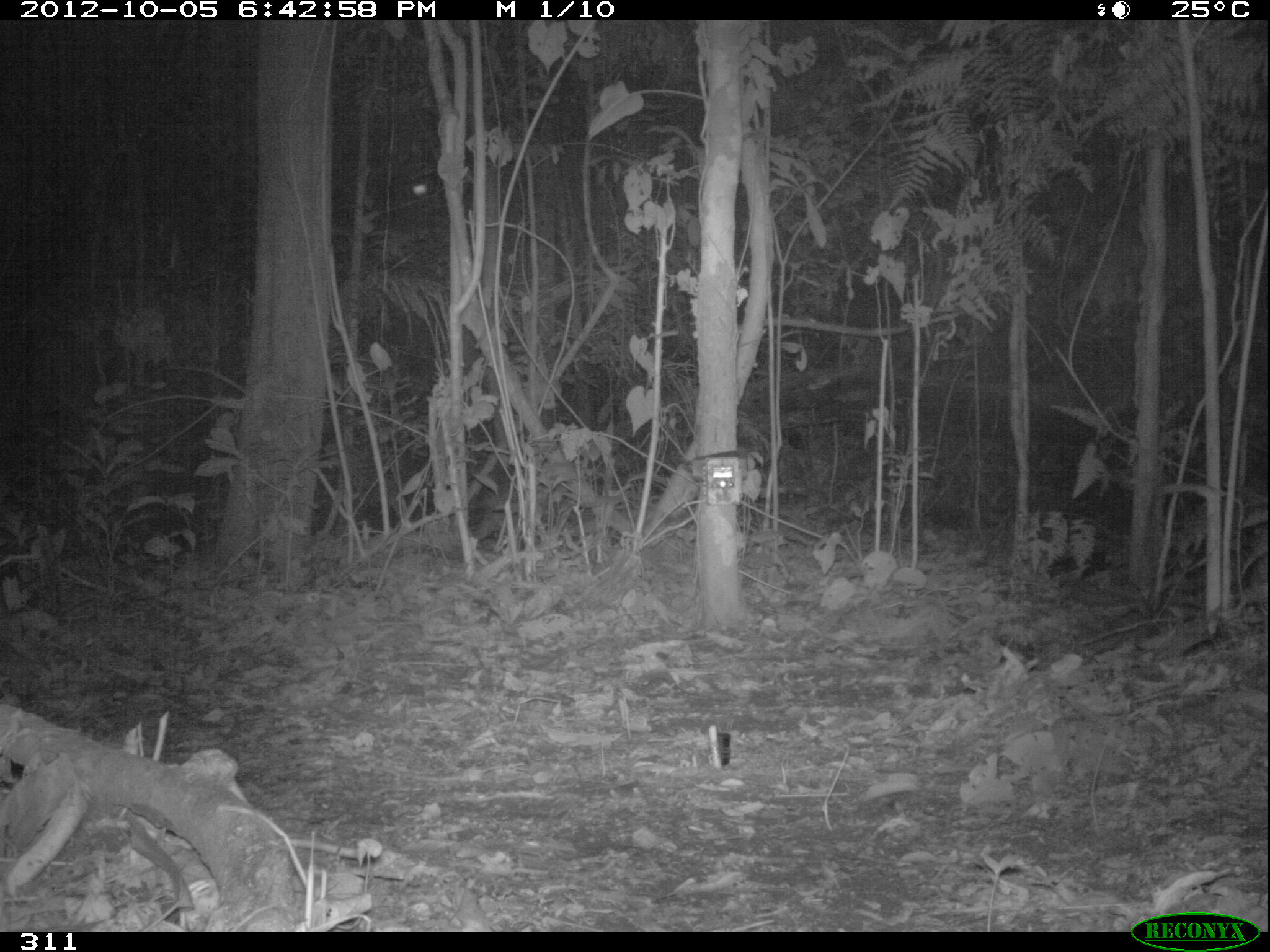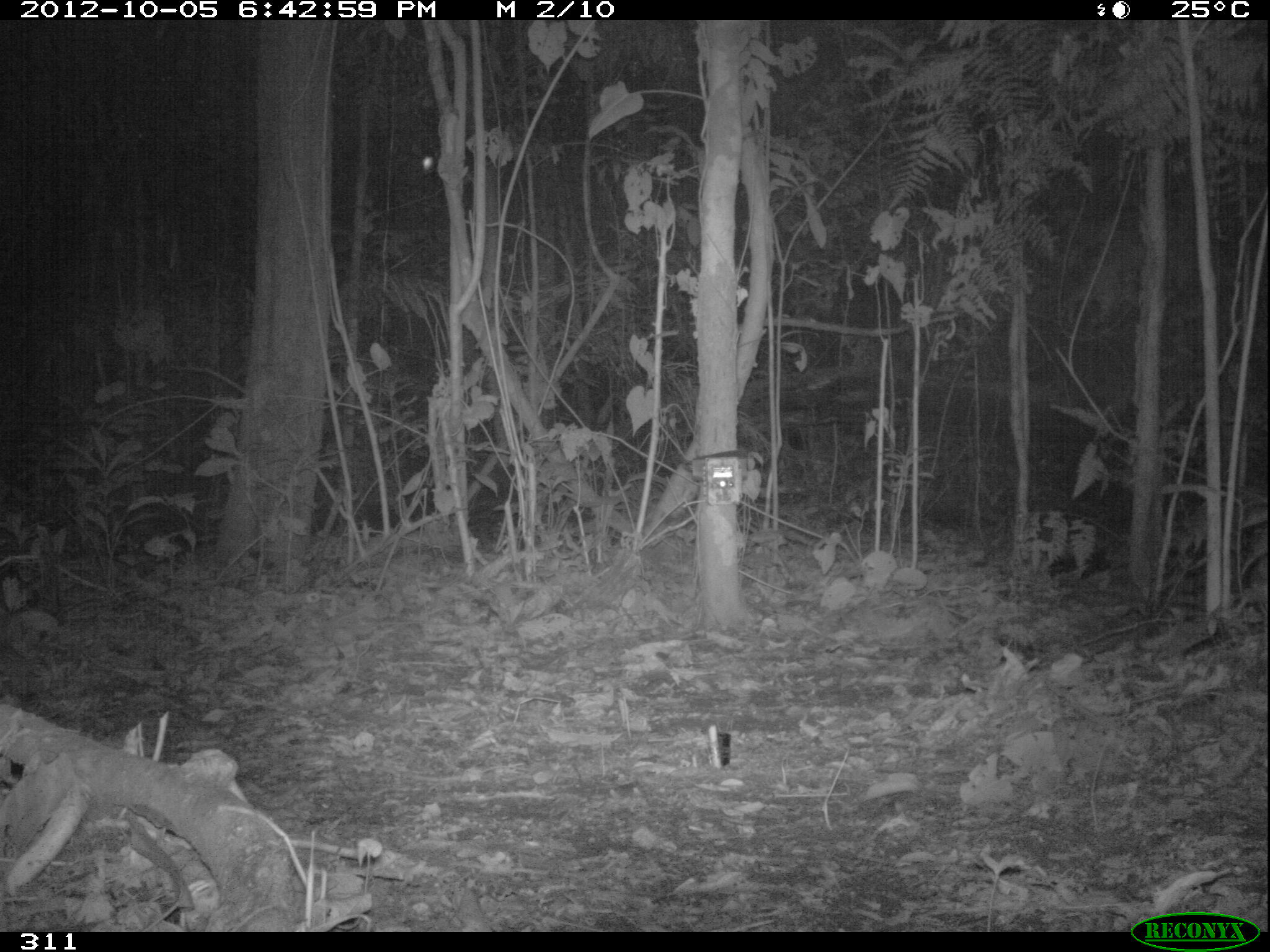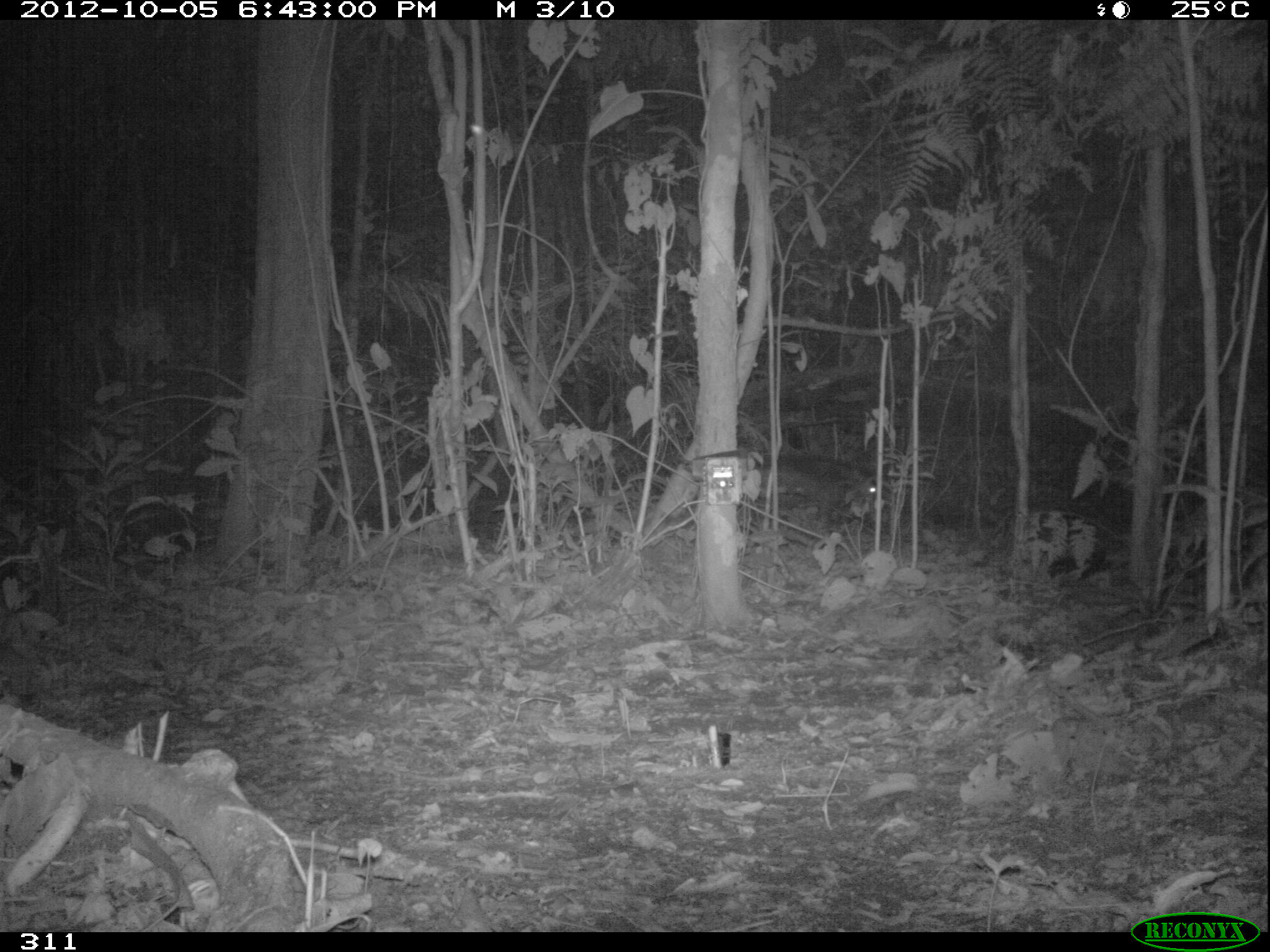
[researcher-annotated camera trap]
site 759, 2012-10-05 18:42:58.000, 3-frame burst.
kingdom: Animalia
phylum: Chordata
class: Mammalia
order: Artiodactyla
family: Tayassuidae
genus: Tayassu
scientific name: Tayassu pecari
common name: white-lipped peccary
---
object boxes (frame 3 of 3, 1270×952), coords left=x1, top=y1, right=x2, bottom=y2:
tayassu pecari: left=741, top=452, right=890, bottom=523